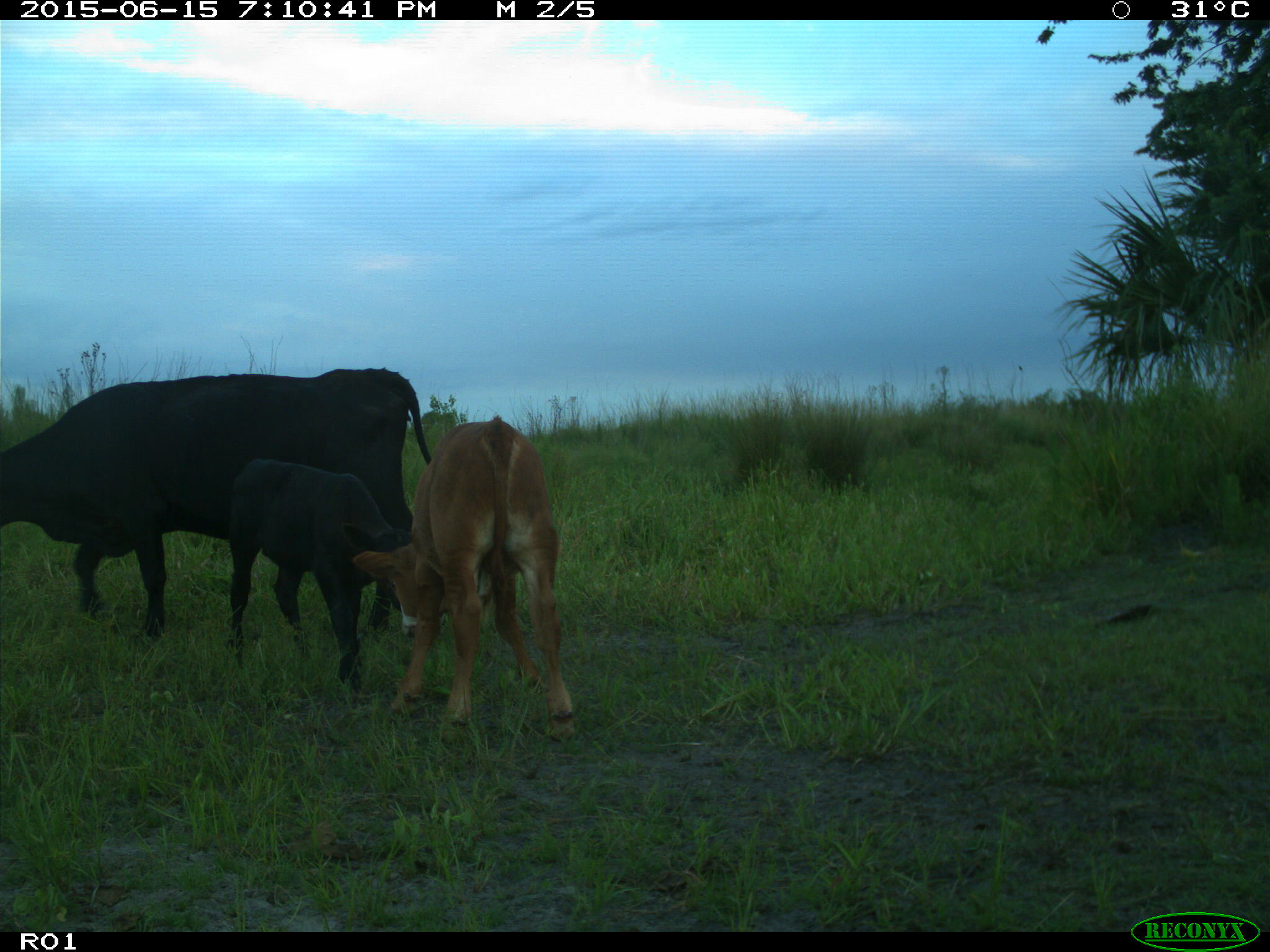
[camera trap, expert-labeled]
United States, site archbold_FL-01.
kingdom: Animalia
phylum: Chordata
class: Mammalia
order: Artiodactyla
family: Bovidae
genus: Bos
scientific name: Bos taurus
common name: domestic cow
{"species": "Bos taurus (domestic cow)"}